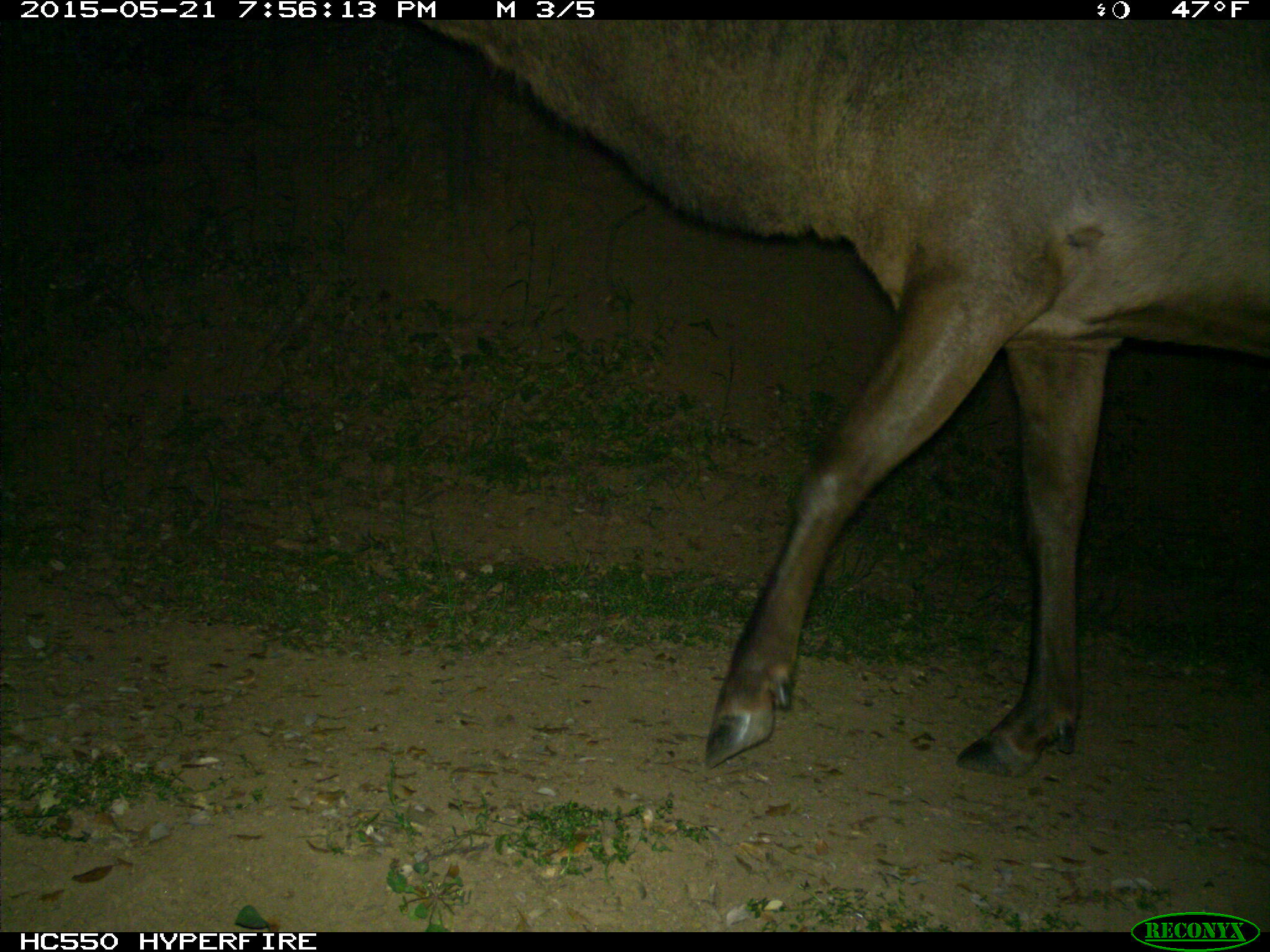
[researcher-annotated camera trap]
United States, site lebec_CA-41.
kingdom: Animalia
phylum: Chordata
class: Mammalia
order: Artiodactyla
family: Cervidae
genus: Cervus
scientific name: Cervus canadensis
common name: elk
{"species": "Cervus canadensis (elk)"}